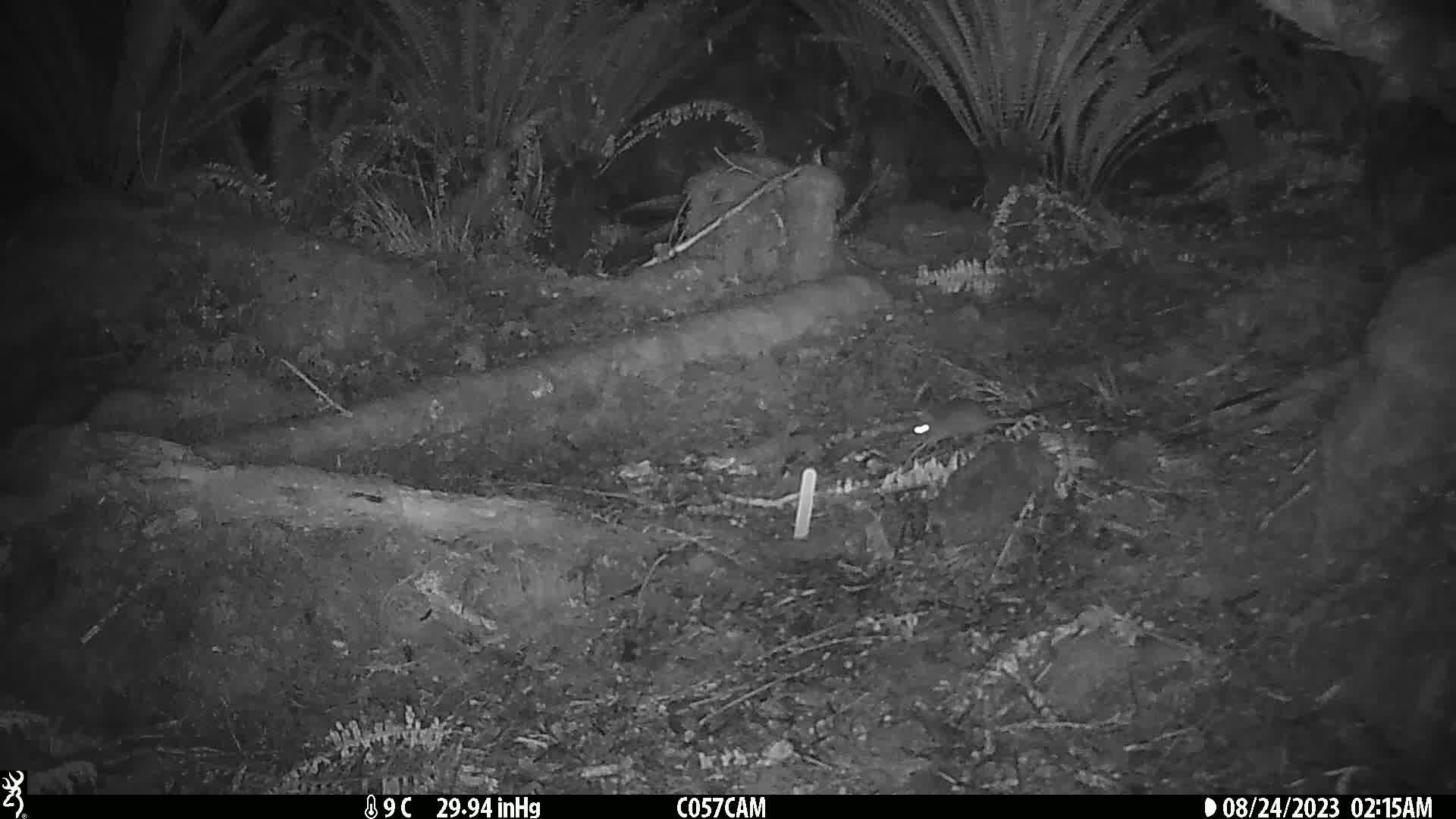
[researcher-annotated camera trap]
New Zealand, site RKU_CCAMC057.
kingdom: Animalia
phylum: Chordata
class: Mammalia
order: Rodentia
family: Muridae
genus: Rattus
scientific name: Rattus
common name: rat